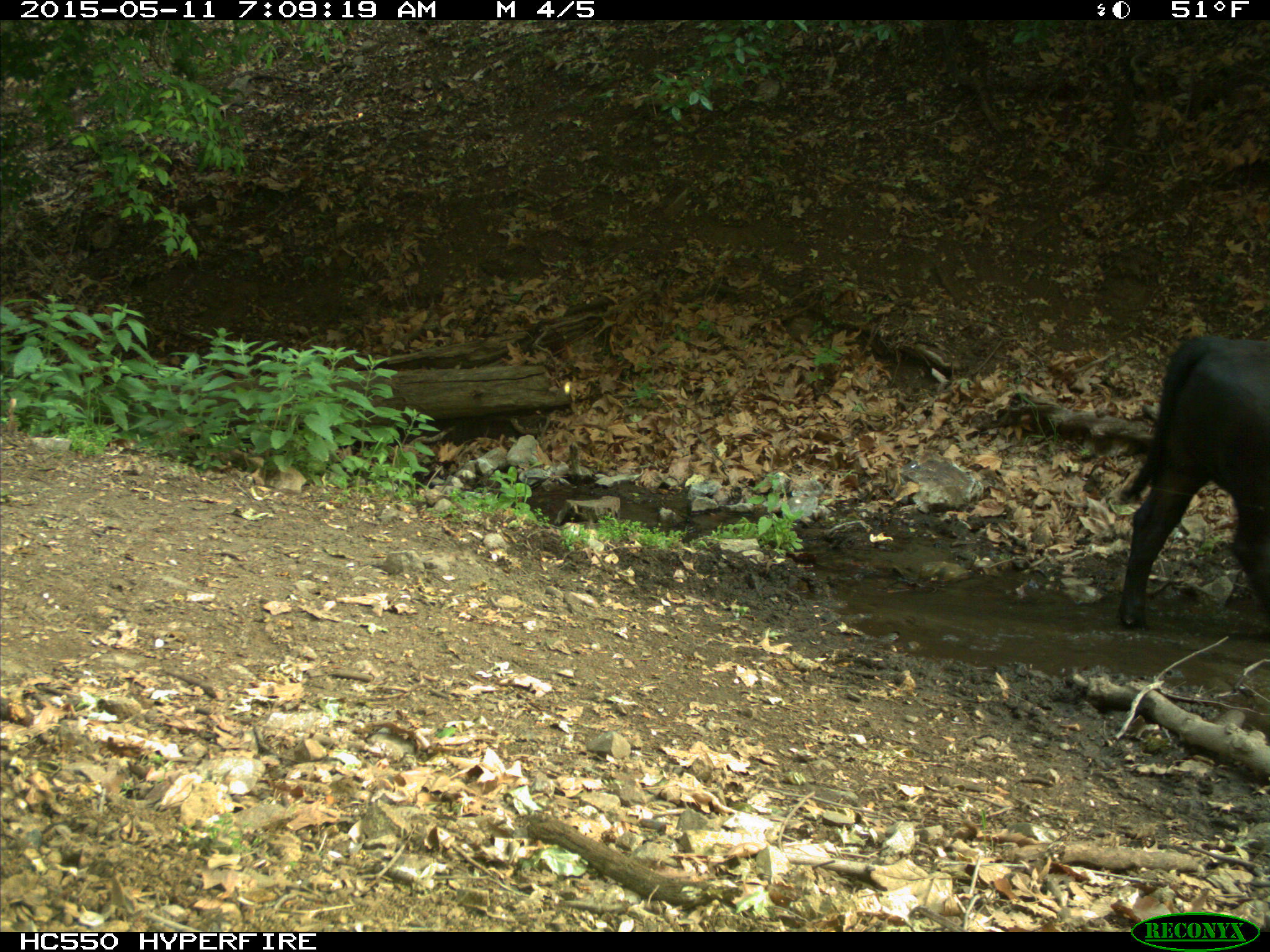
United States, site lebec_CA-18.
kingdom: Animalia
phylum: Chordata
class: Mammalia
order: Artiodactyla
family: Bovidae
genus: Bos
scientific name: Bos taurus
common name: domestic cow